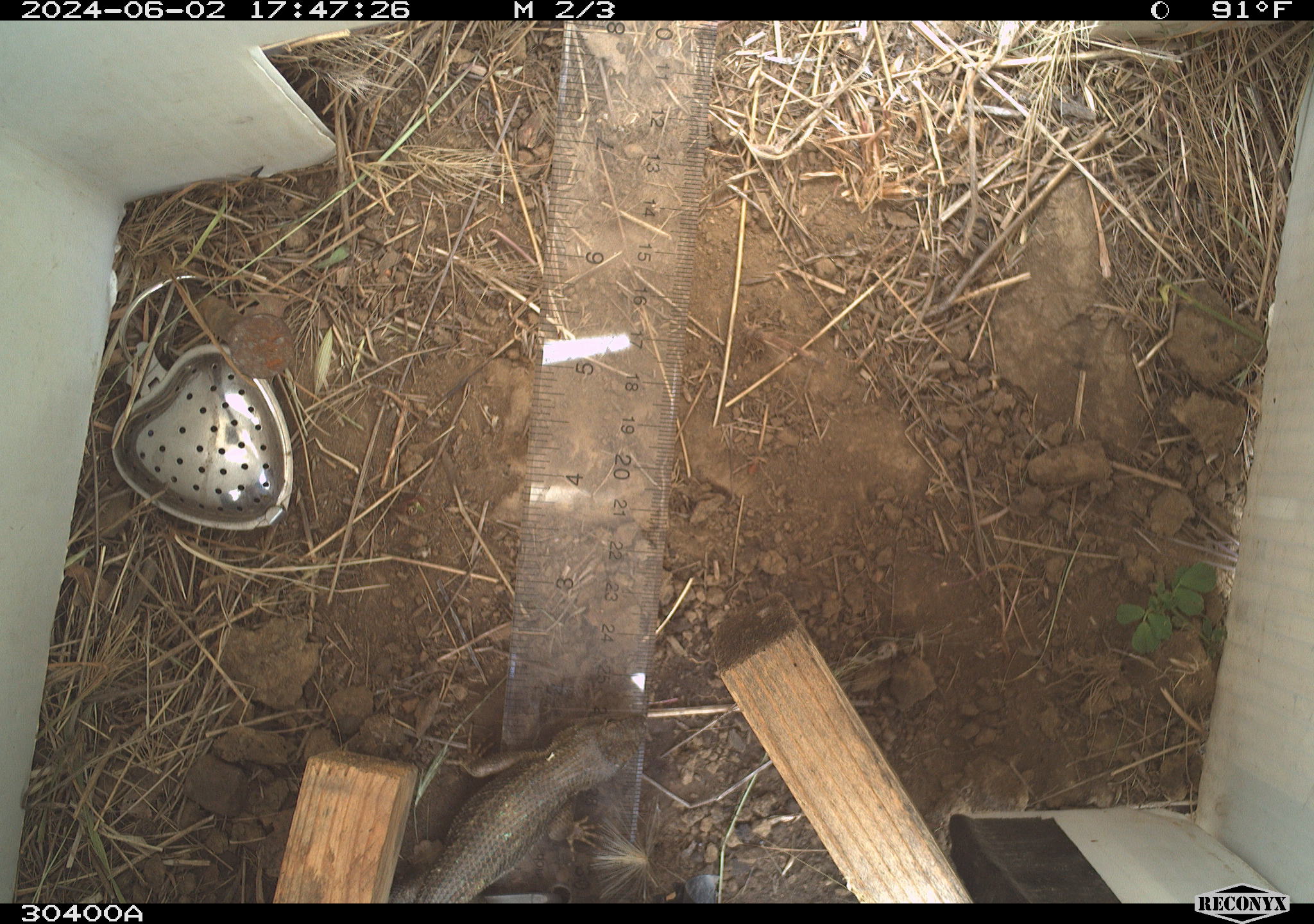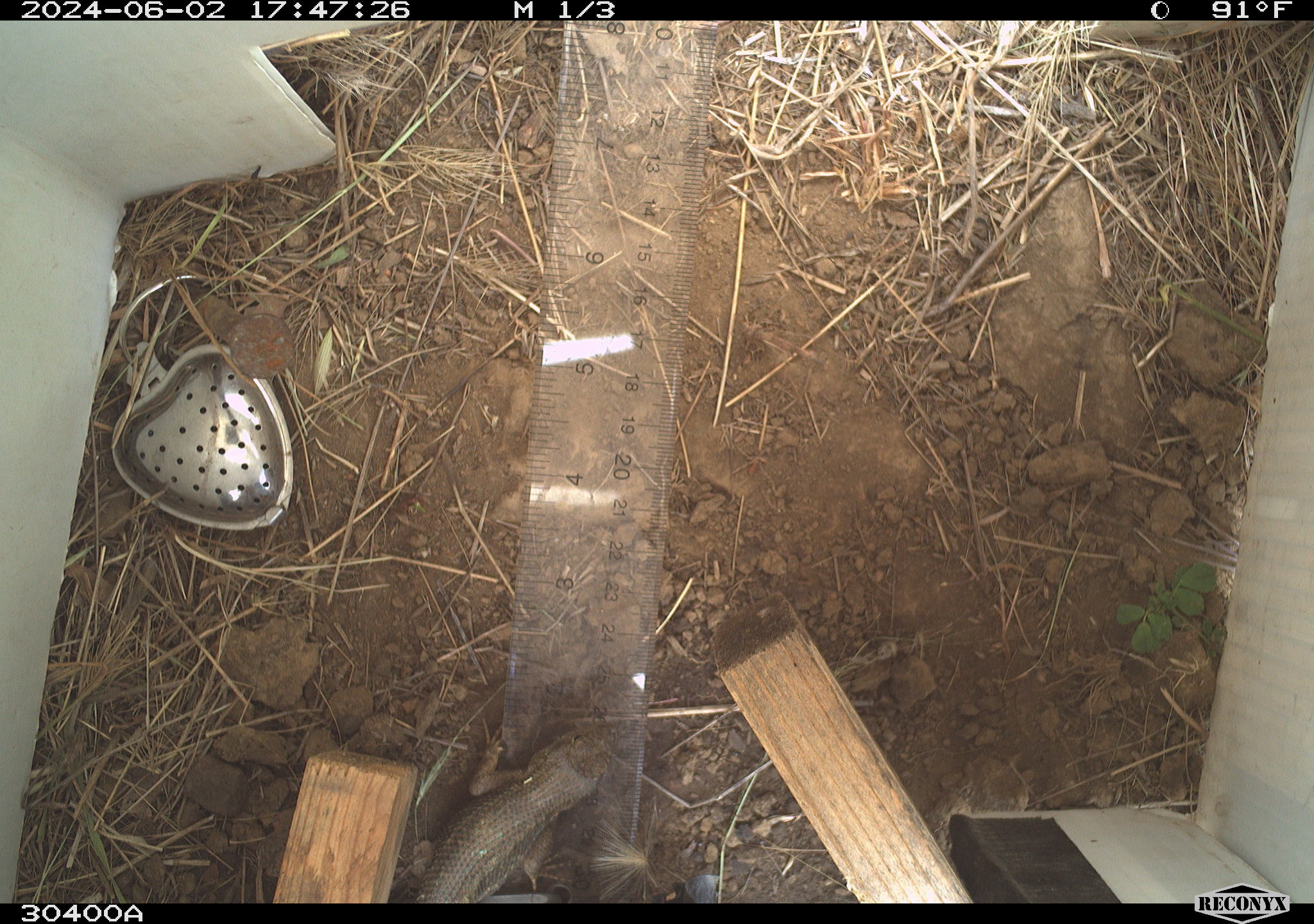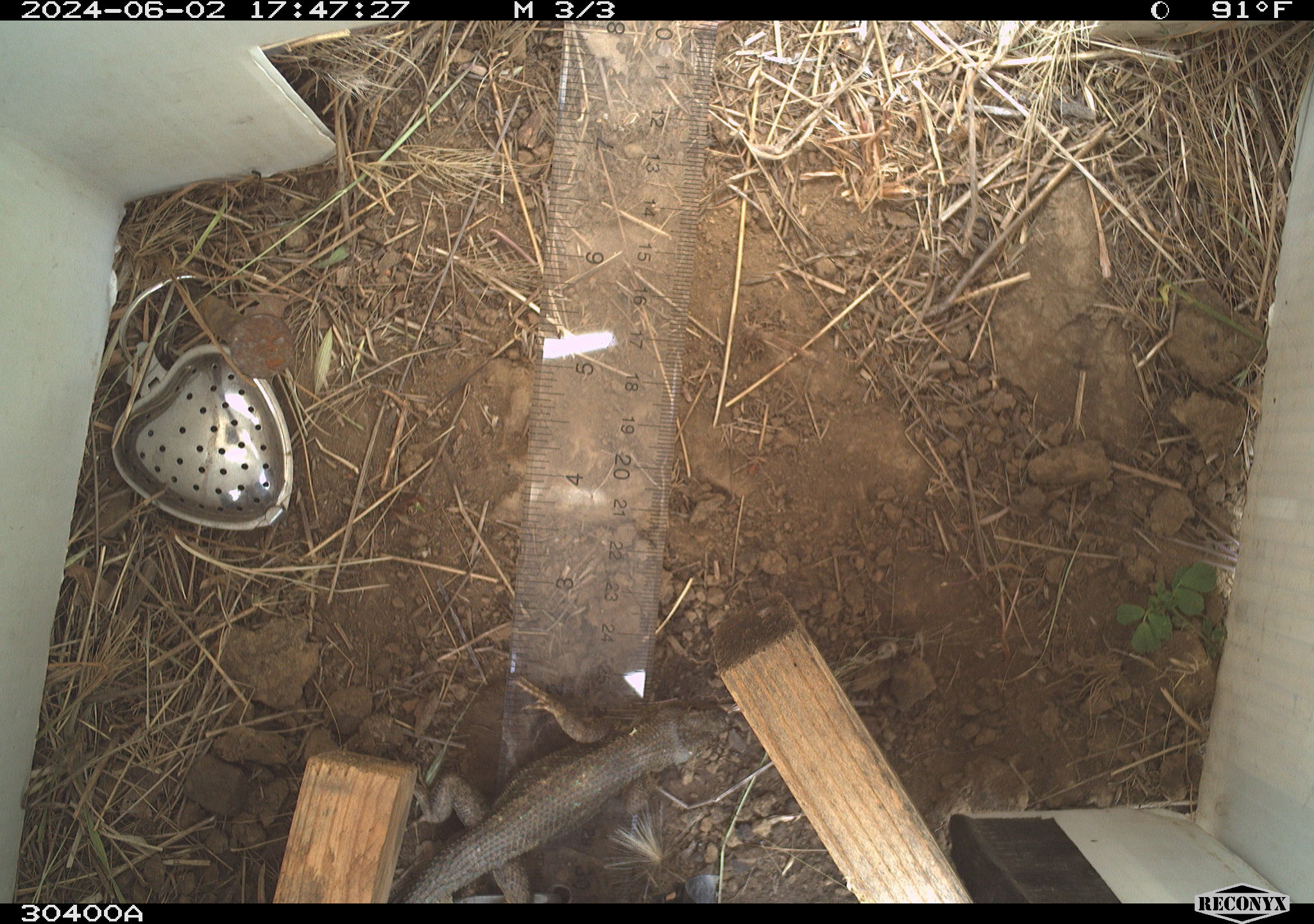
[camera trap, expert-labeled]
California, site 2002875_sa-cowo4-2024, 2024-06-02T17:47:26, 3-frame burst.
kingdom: Animalia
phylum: Chordata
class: Reptilia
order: Squamata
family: Phrynosomatidae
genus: Sceloporus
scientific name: Sceloporus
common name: spiny lizards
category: sceloporus species